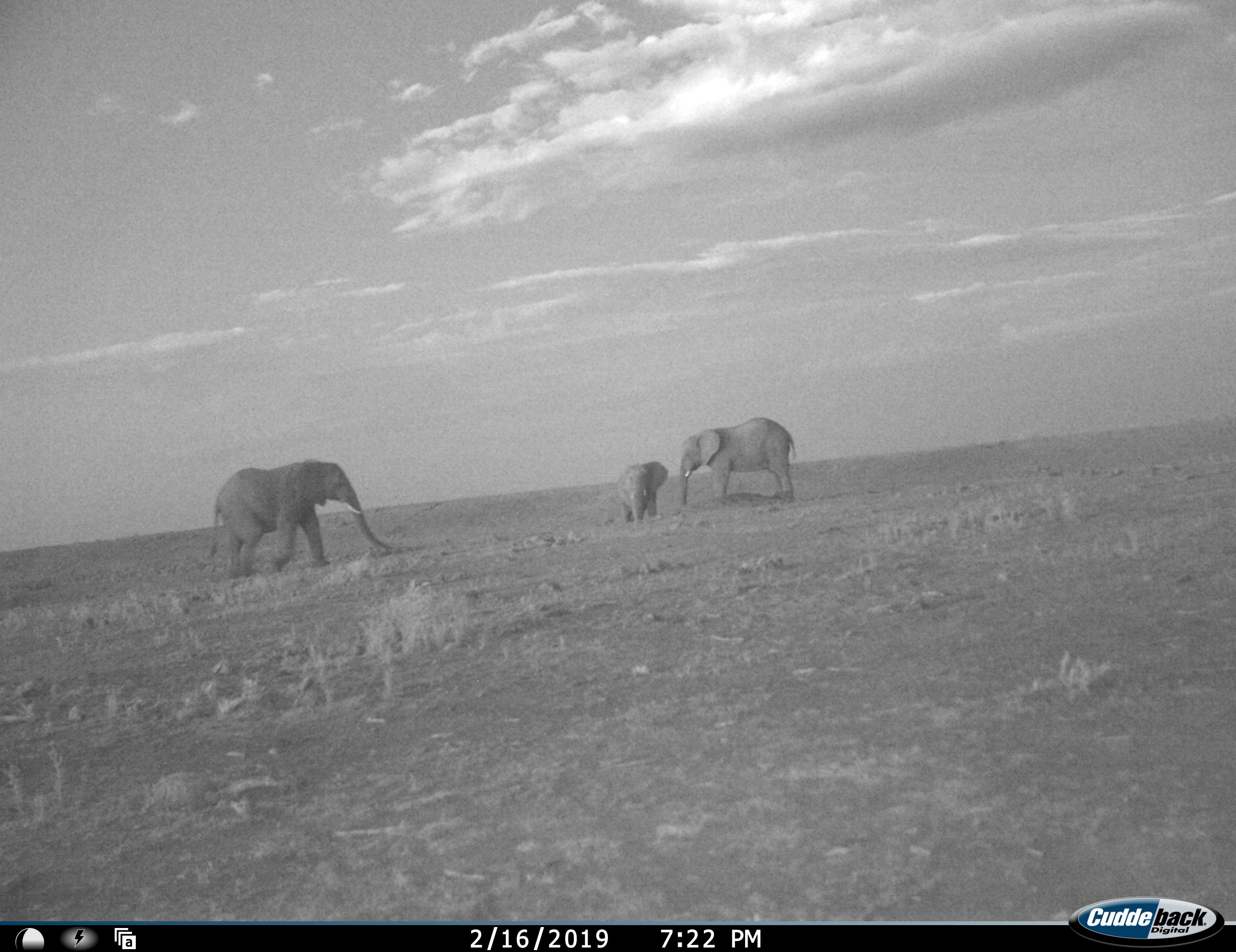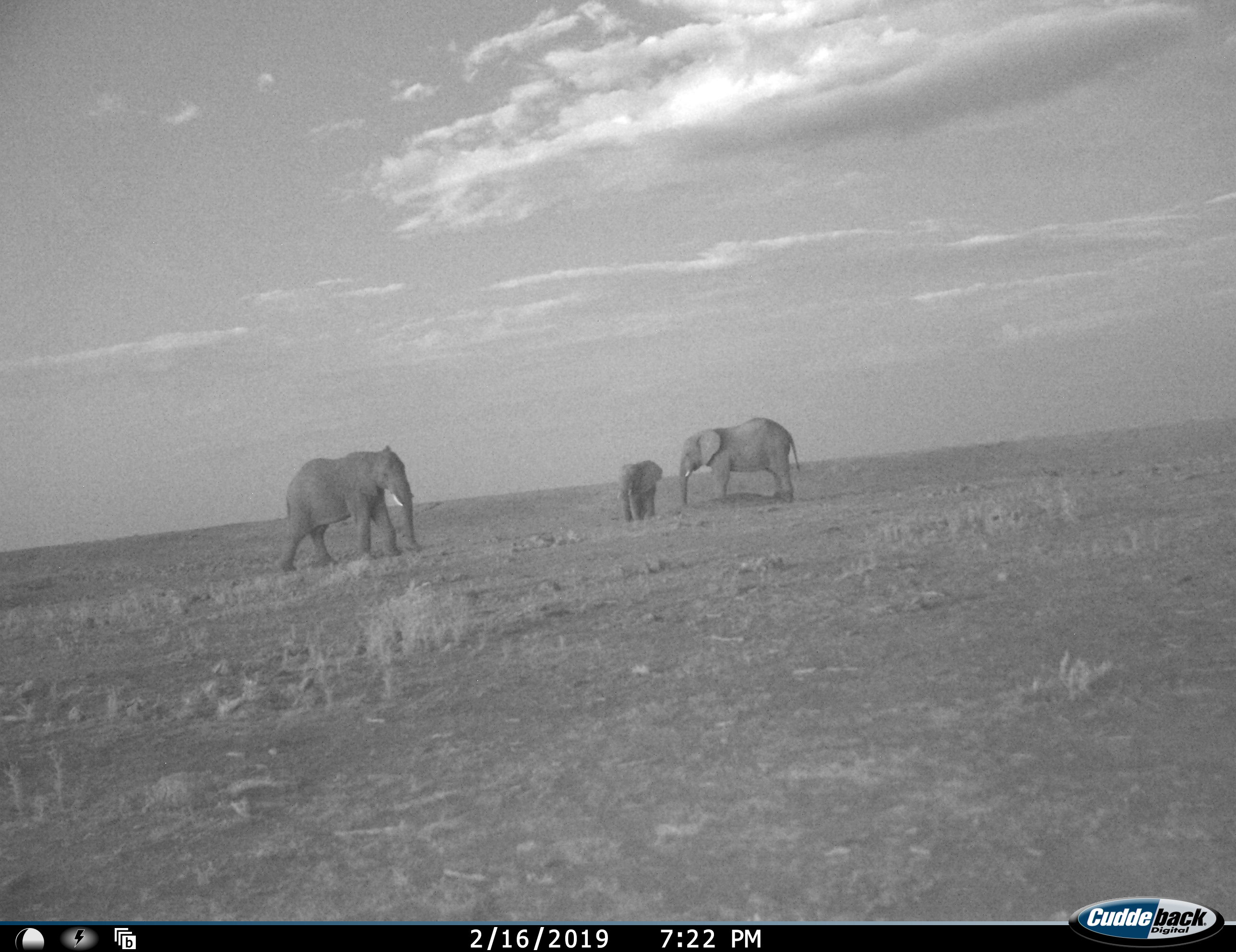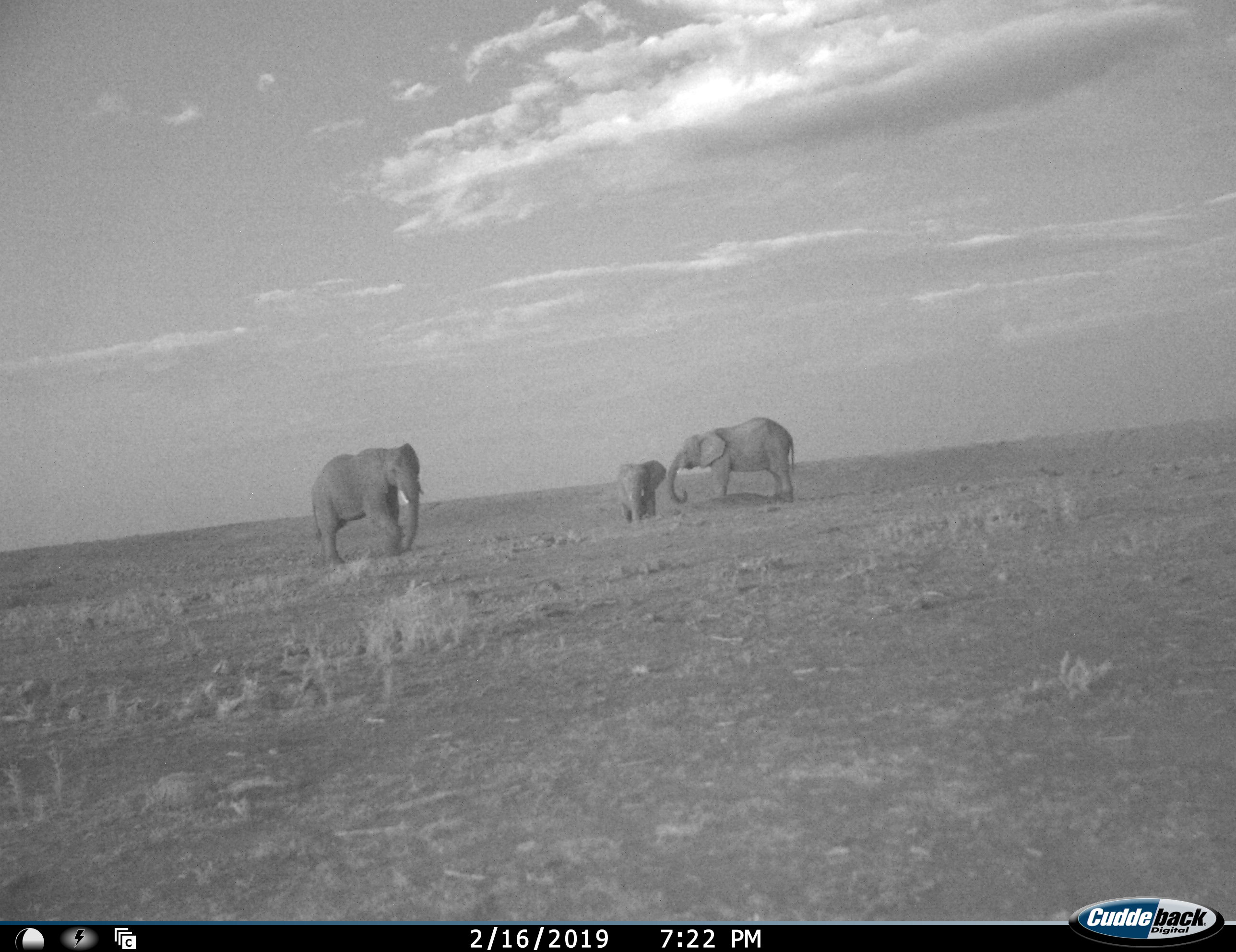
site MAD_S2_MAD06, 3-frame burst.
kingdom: Animalia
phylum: Chordata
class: Mammalia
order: Proboscidea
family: Elephantidae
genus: Loxodonta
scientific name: Loxodonta africana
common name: african bush elephant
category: elephant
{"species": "elephant (african bush elephant) (Loxodonta africana)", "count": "3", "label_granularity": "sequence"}